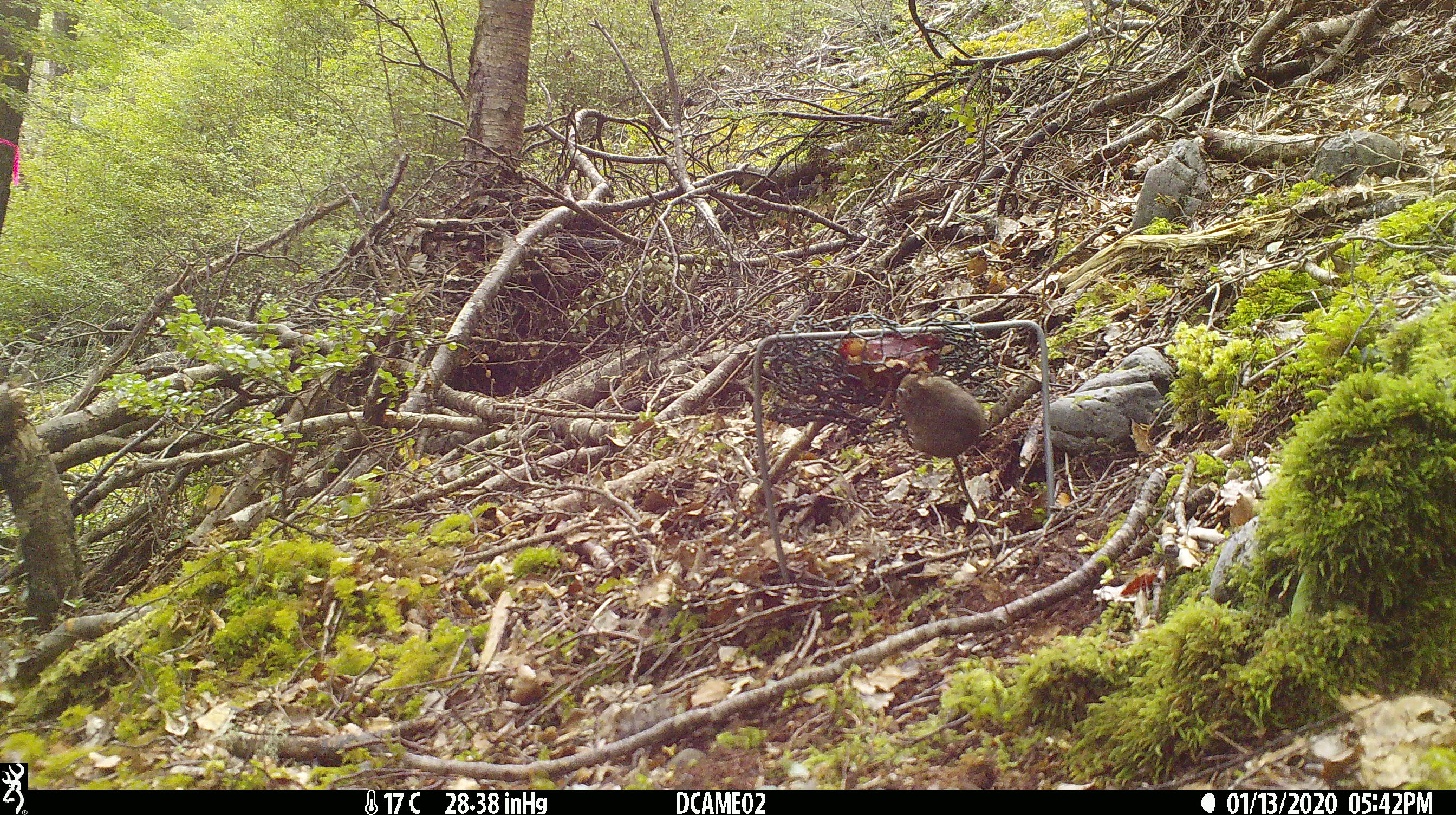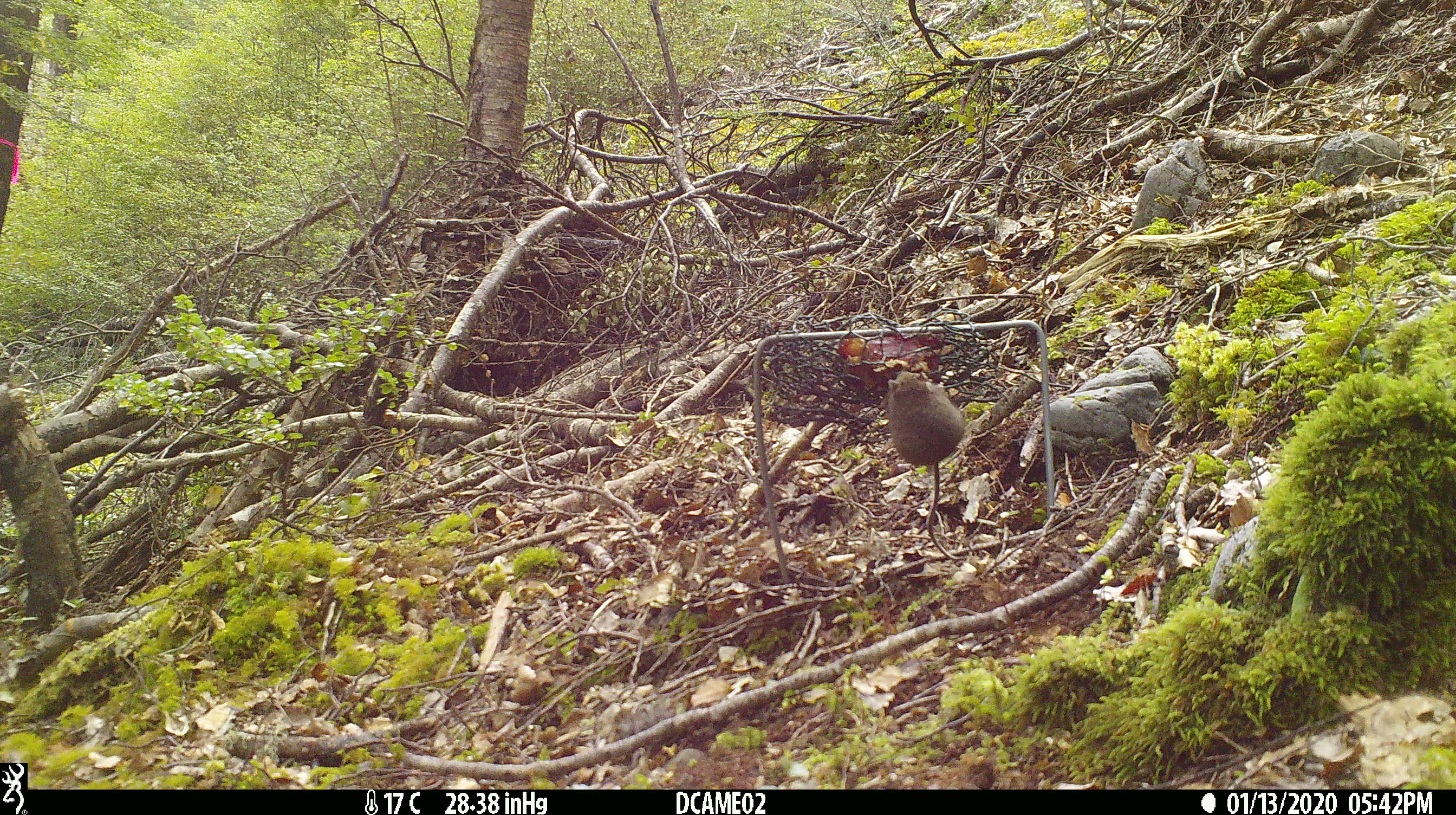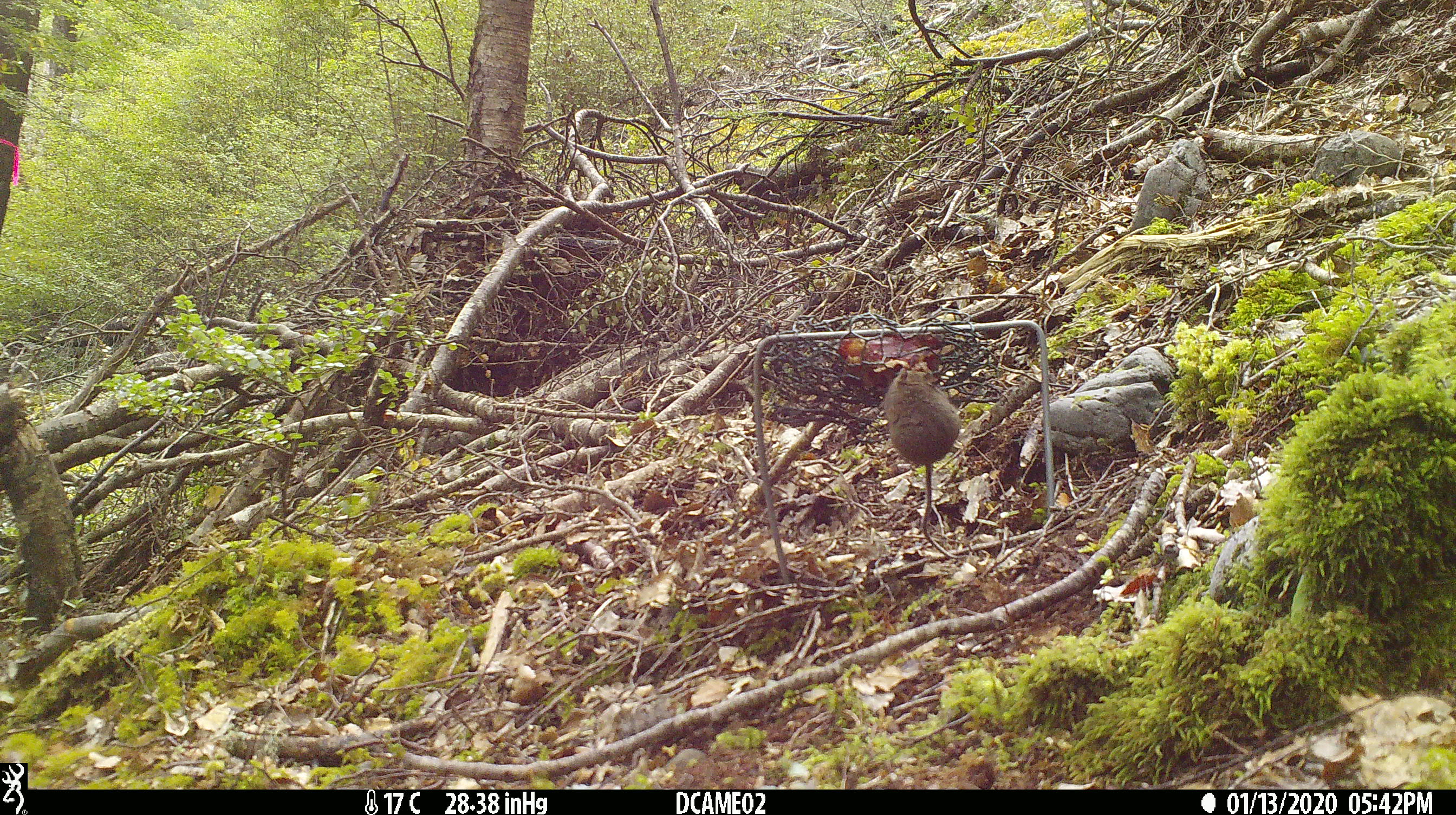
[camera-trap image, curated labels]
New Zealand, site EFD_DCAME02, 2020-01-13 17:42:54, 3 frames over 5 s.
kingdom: Animalia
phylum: Chordata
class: Mammalia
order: Rodentia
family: Muridae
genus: Mus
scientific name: Mus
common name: mouse